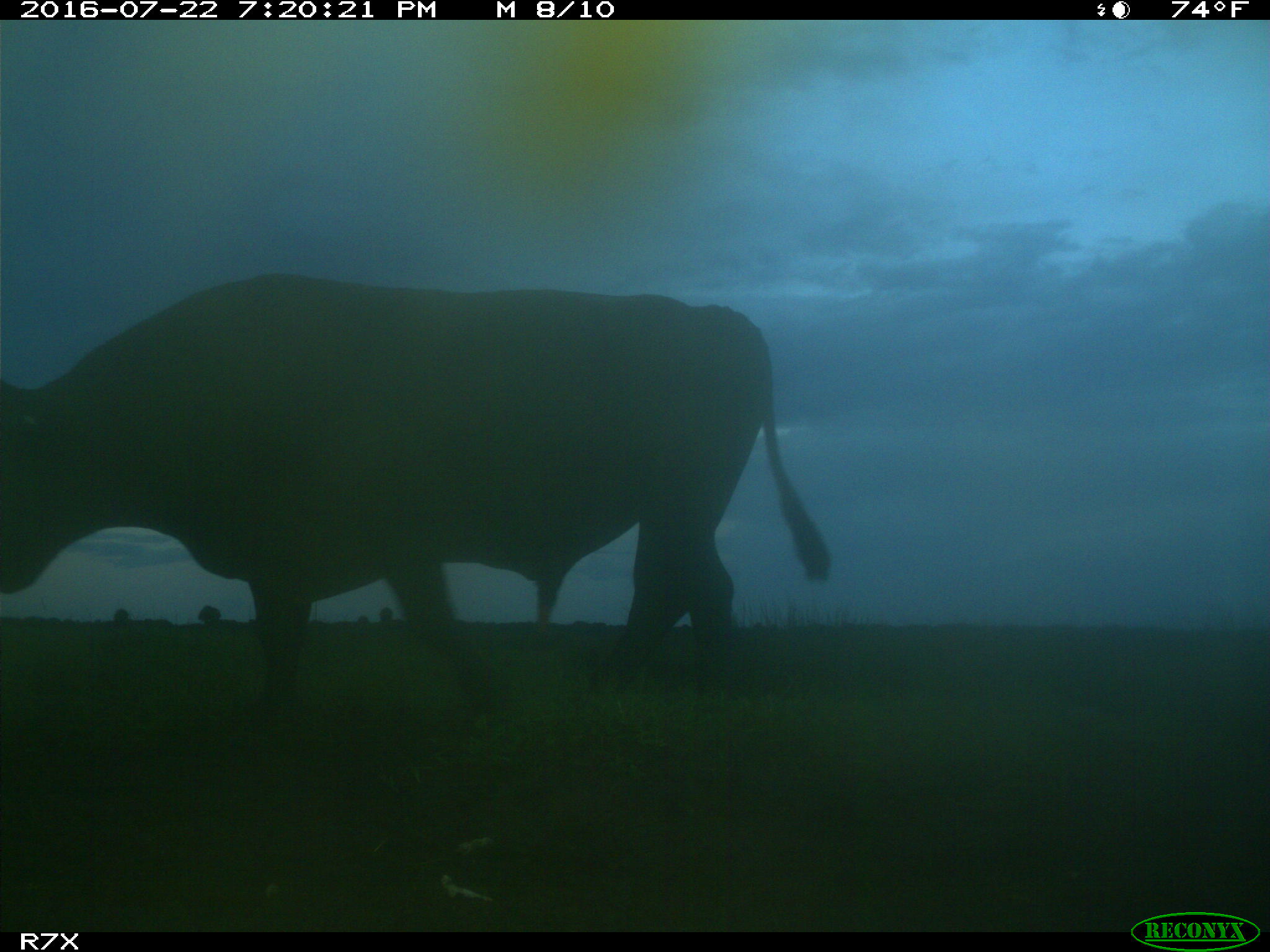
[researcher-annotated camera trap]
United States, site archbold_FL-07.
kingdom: Animalia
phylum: Chordata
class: Mammalia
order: Artiodactyla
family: Bovidae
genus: Bos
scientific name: Bos taurus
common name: domestic cow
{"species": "Bos taurus (domestic cow)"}